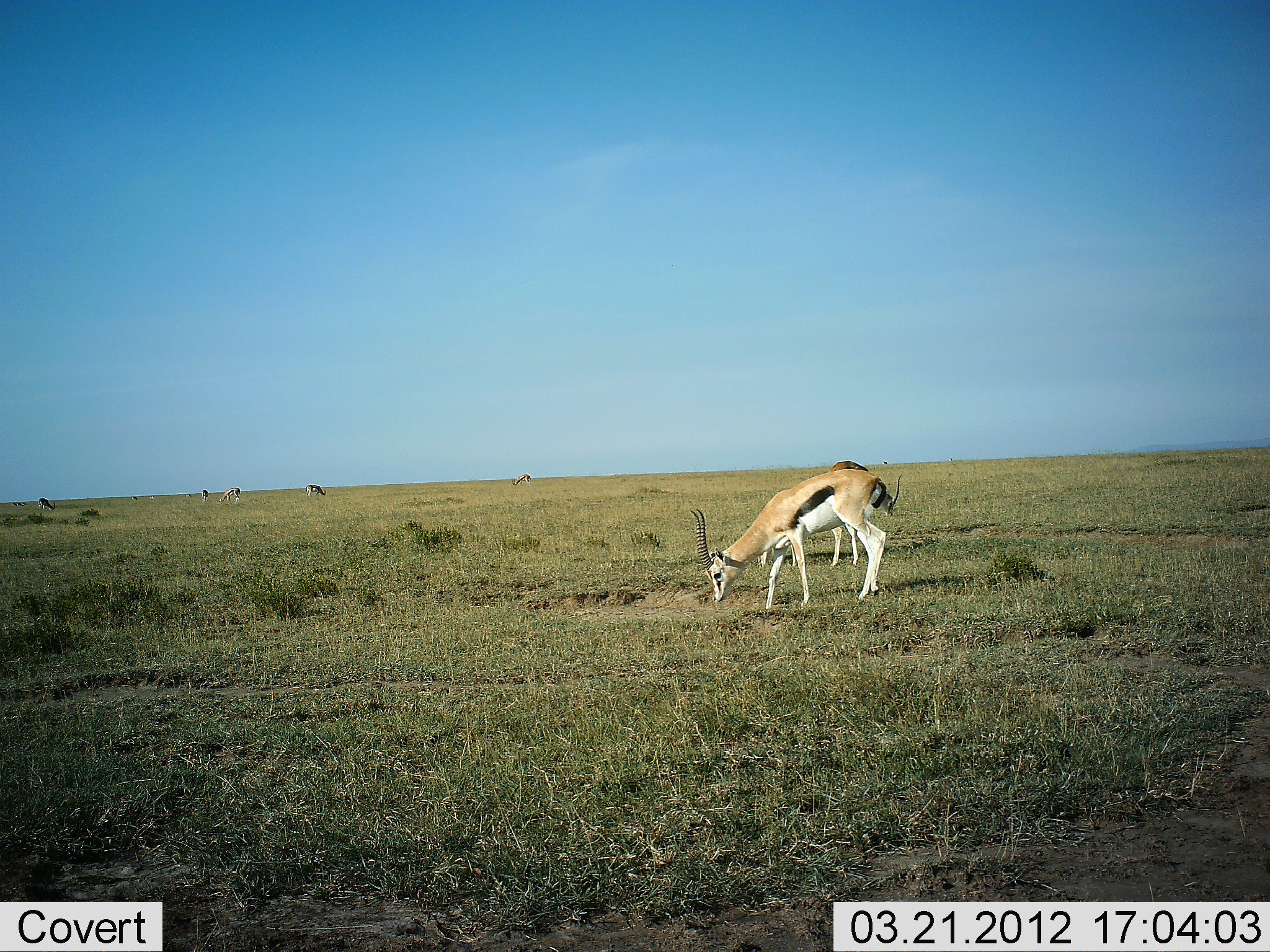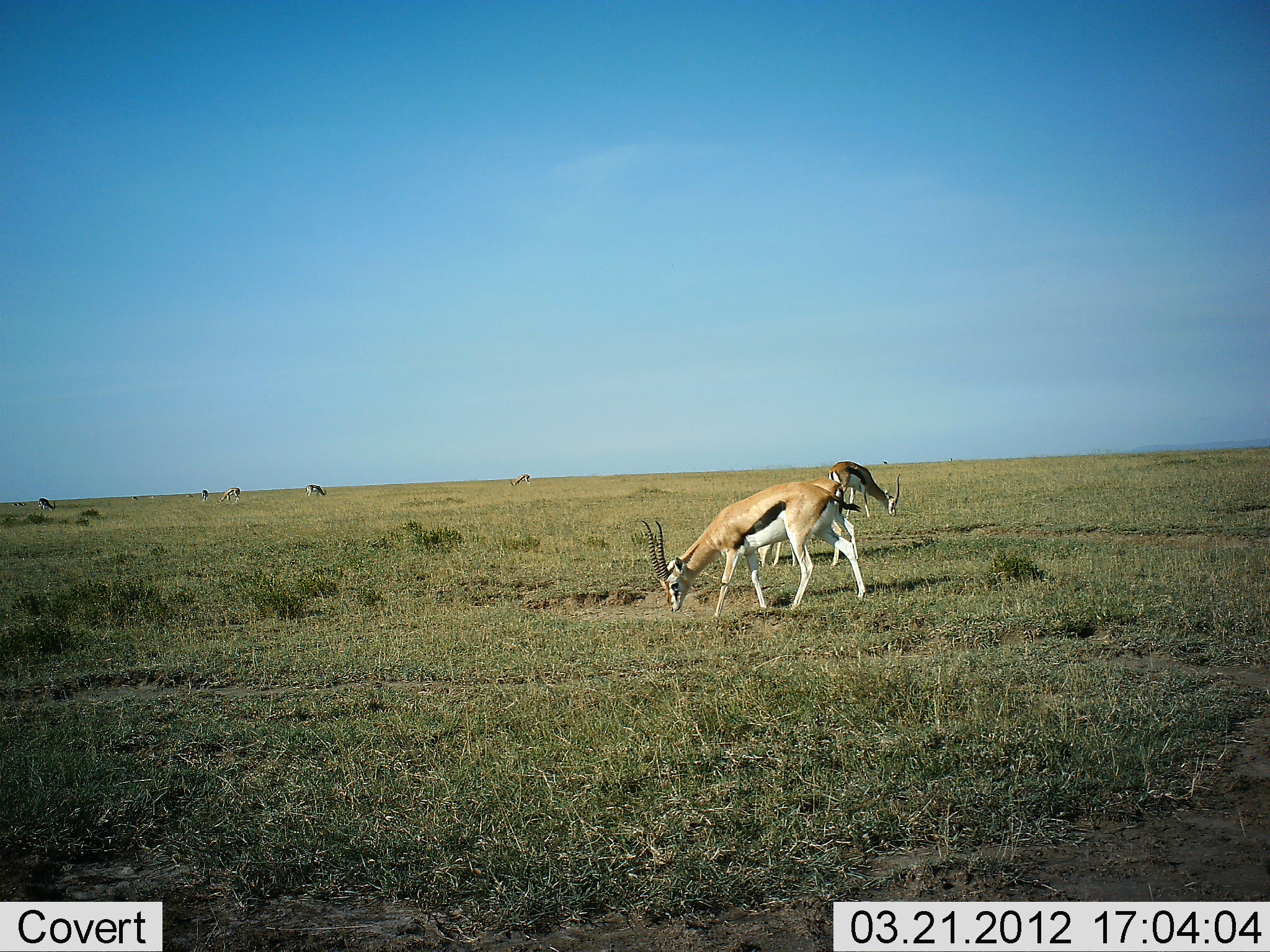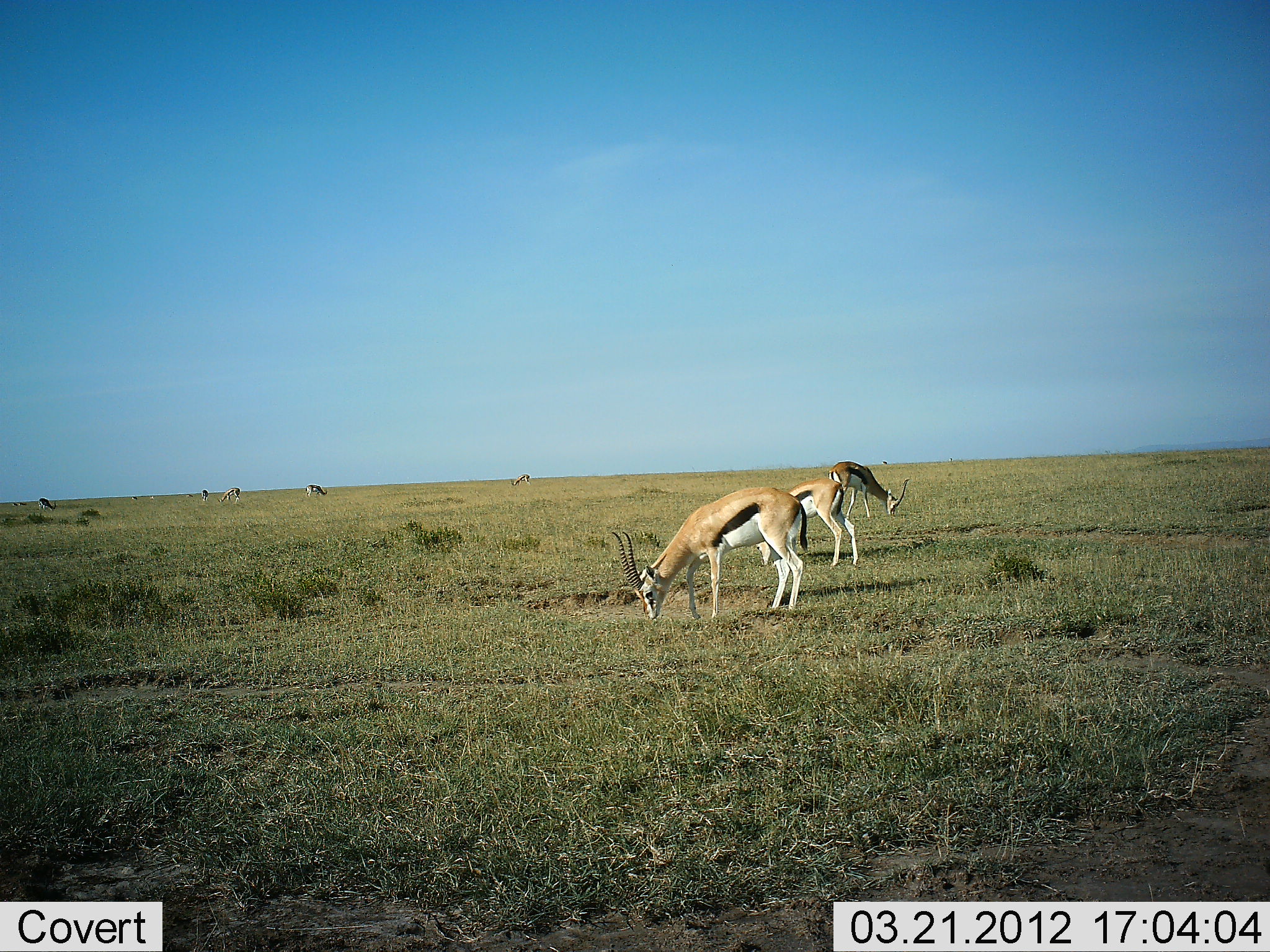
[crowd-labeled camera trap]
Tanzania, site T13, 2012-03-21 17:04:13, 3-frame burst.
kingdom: Animalia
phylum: Chordata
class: Mammalia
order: Artiodactyla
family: Bovidae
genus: Eudorcas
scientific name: Eudorcas thomsonii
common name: thomson's gazelle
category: gazellethomsons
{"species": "gazellethomsons (thomson's gazelle) (Eudorcas thomsonii)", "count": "7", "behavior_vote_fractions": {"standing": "28%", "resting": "0%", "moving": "22%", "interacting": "0%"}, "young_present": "0%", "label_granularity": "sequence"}